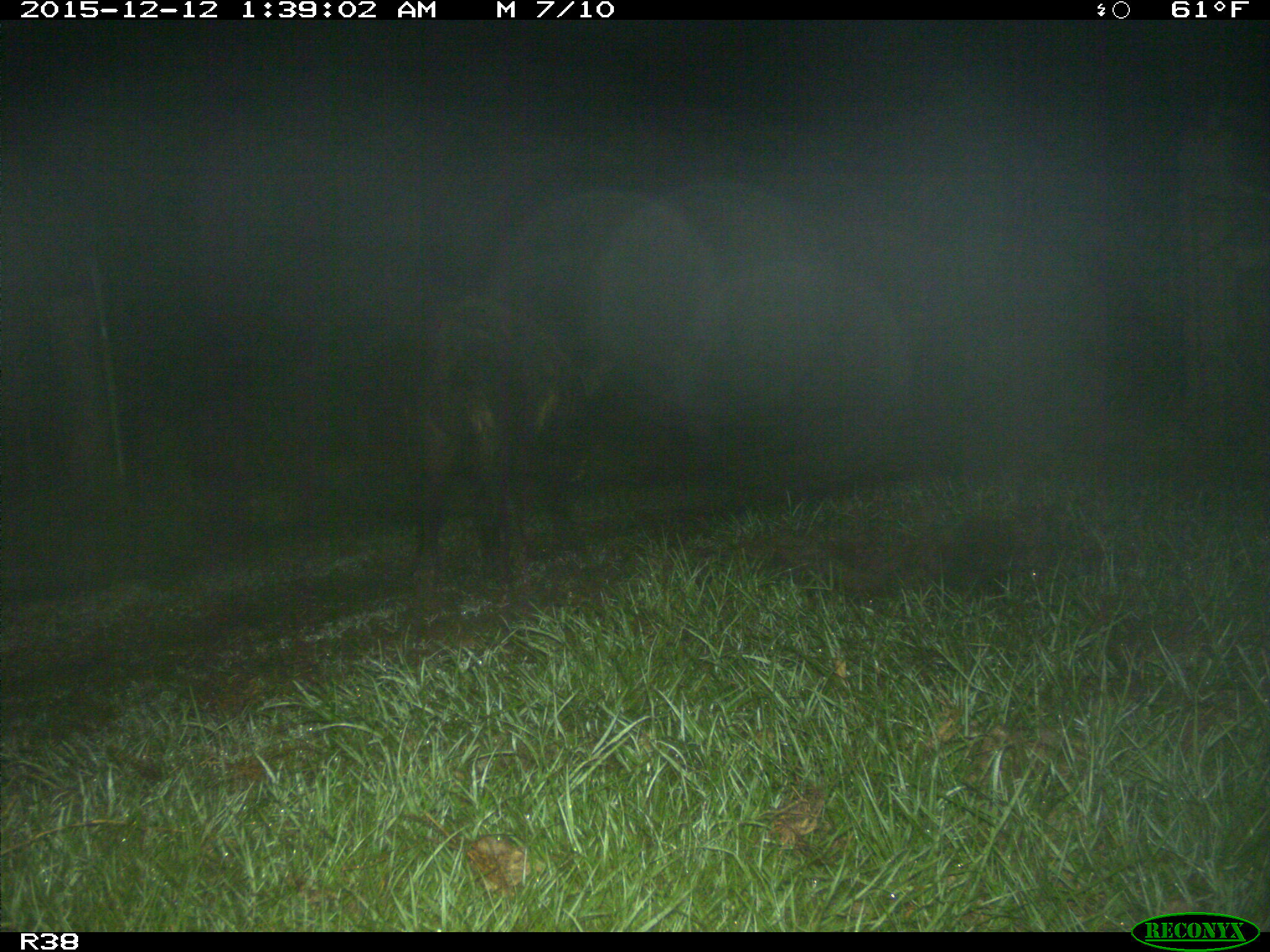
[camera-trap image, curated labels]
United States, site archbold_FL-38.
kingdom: Animalia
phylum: Chordata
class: Mammalia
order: Artiodactyla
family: Suidae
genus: Sus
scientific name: Sus scrofa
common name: wild boar